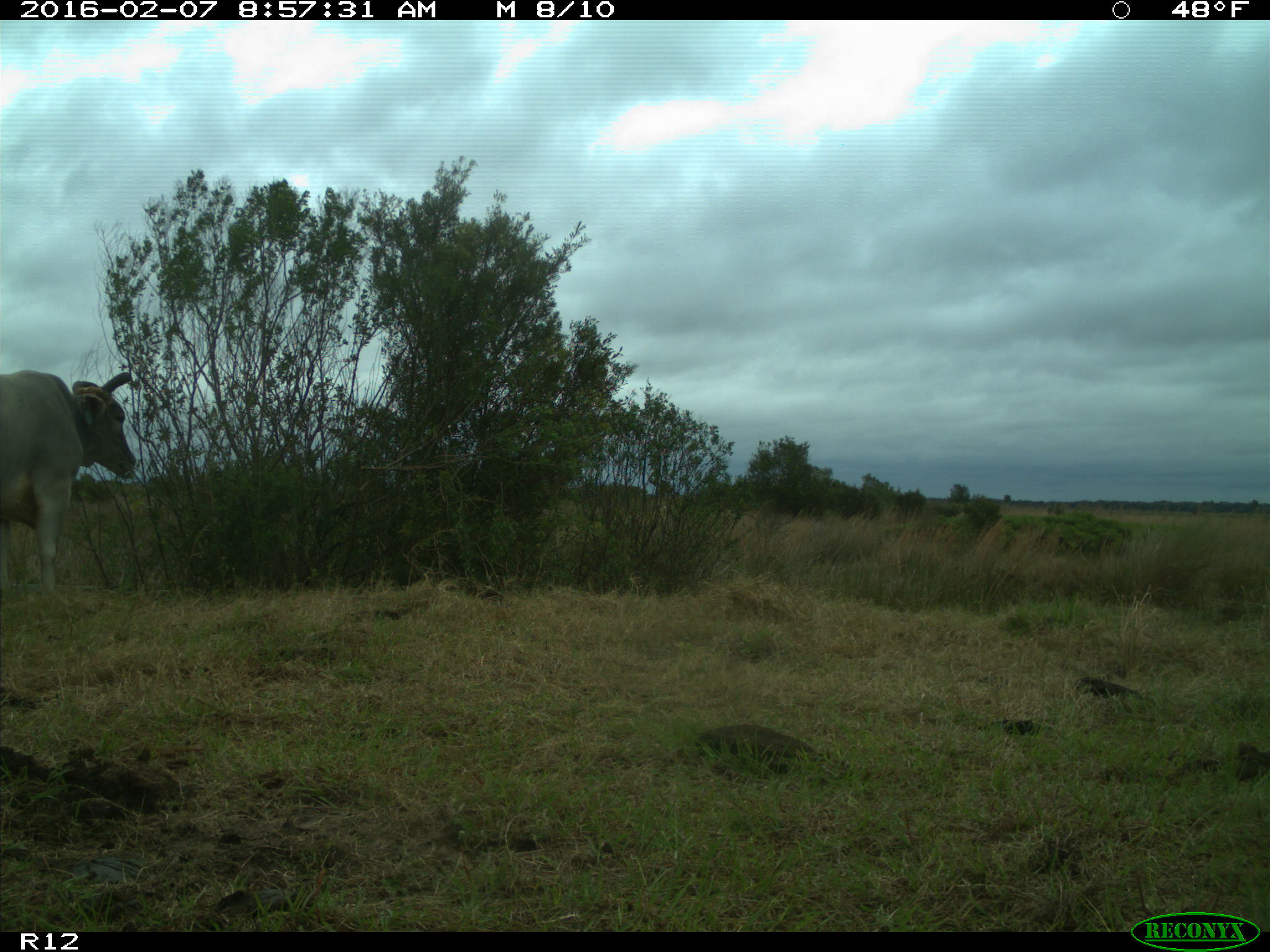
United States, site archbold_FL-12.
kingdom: Animalia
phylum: Chordata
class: Mammalia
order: Artiodactyla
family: Bovidae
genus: Bos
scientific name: Bos taurus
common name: domestic cow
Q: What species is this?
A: Bos taurus (domestic cow).